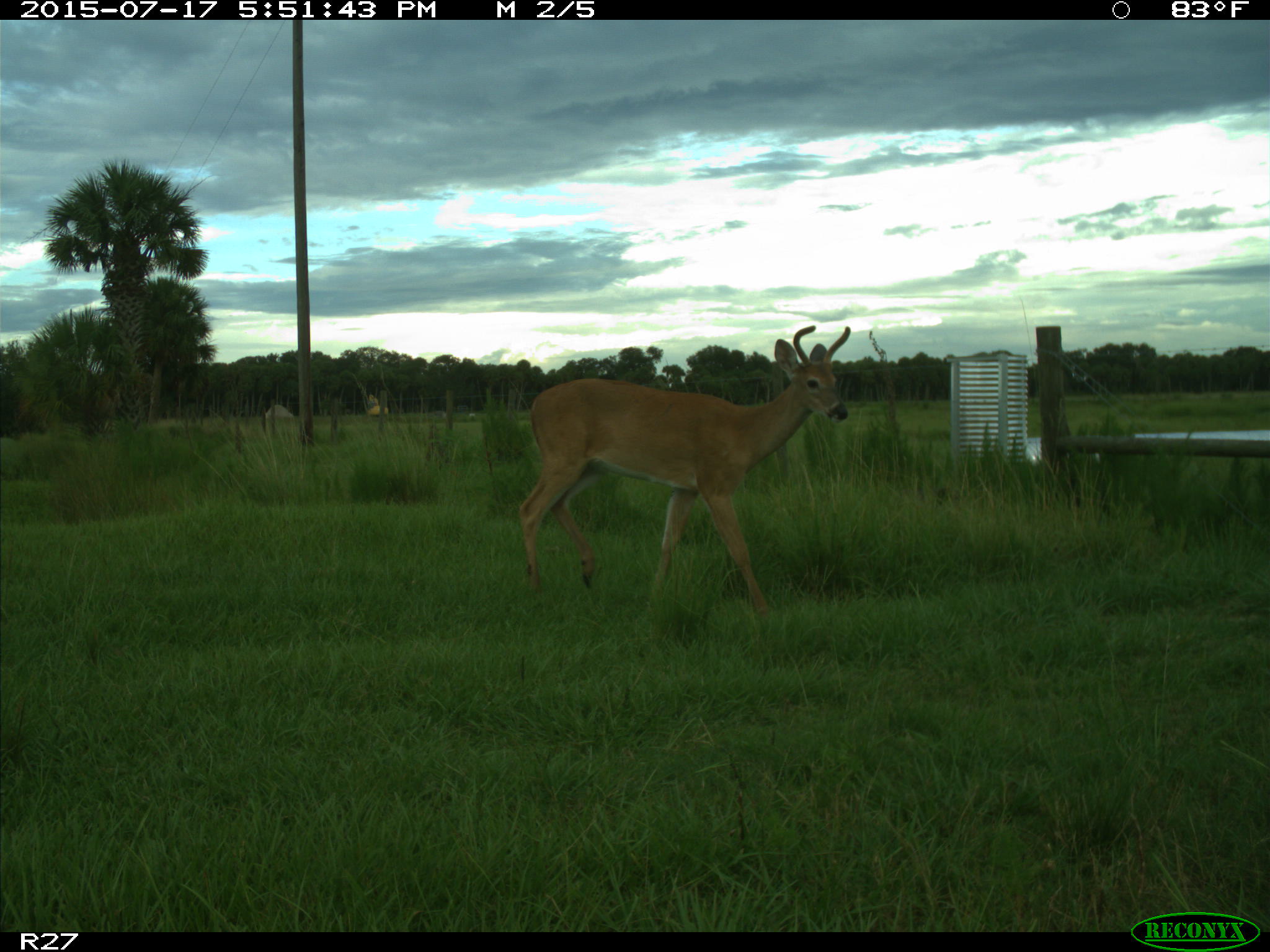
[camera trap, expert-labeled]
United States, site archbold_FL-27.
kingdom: Animalia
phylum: Chordata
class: Mammalia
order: Artiodactyla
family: Cervidae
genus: Odocoileus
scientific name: Odocoileus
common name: deer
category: unidentified deer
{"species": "unidentified deer (deer) (Odocoileus)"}